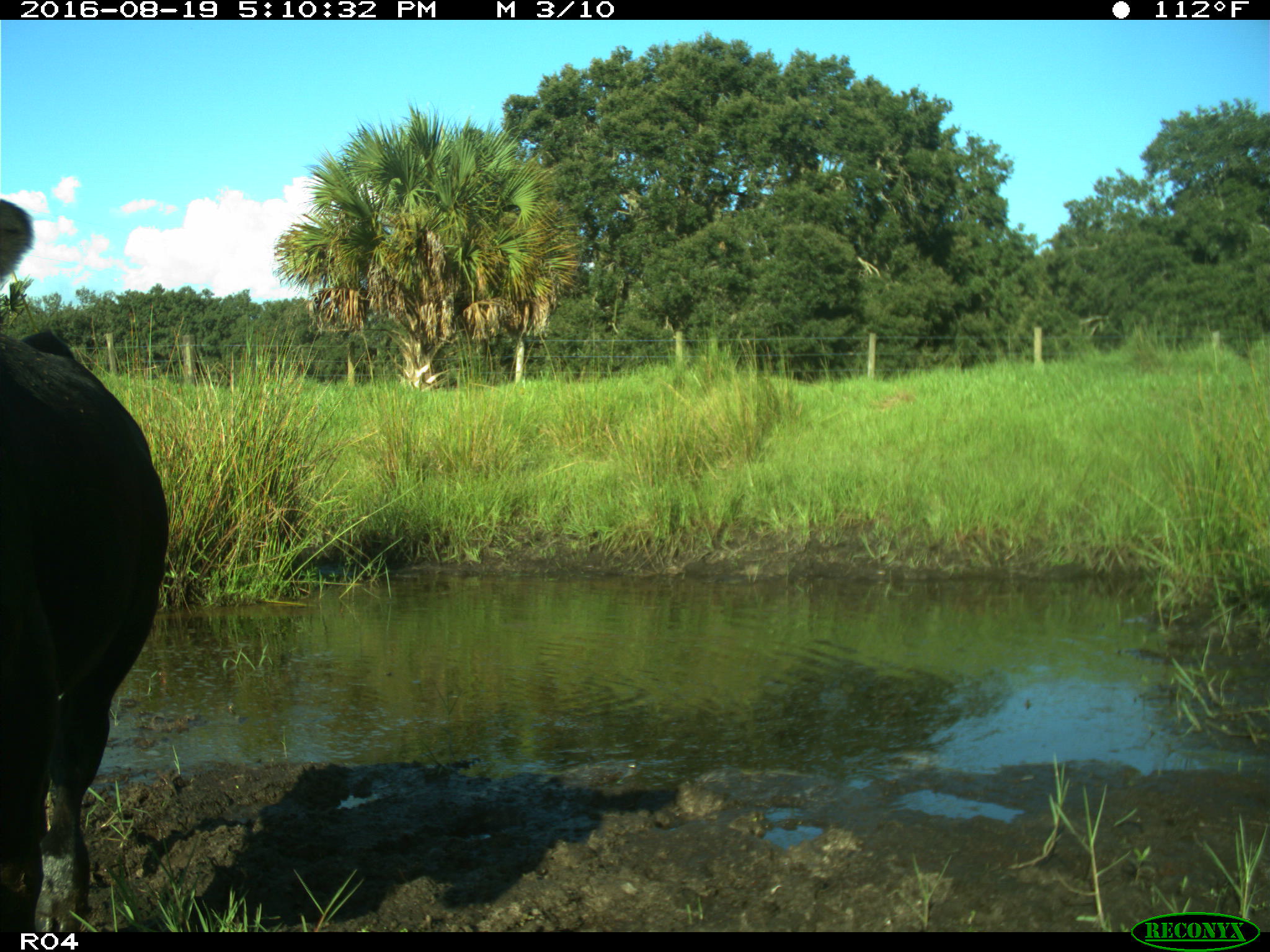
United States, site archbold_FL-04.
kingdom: Animalia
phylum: Chordata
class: Mammalia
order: Artiodactyla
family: Bovidae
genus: Bos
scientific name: Bos taurus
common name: domestic cow